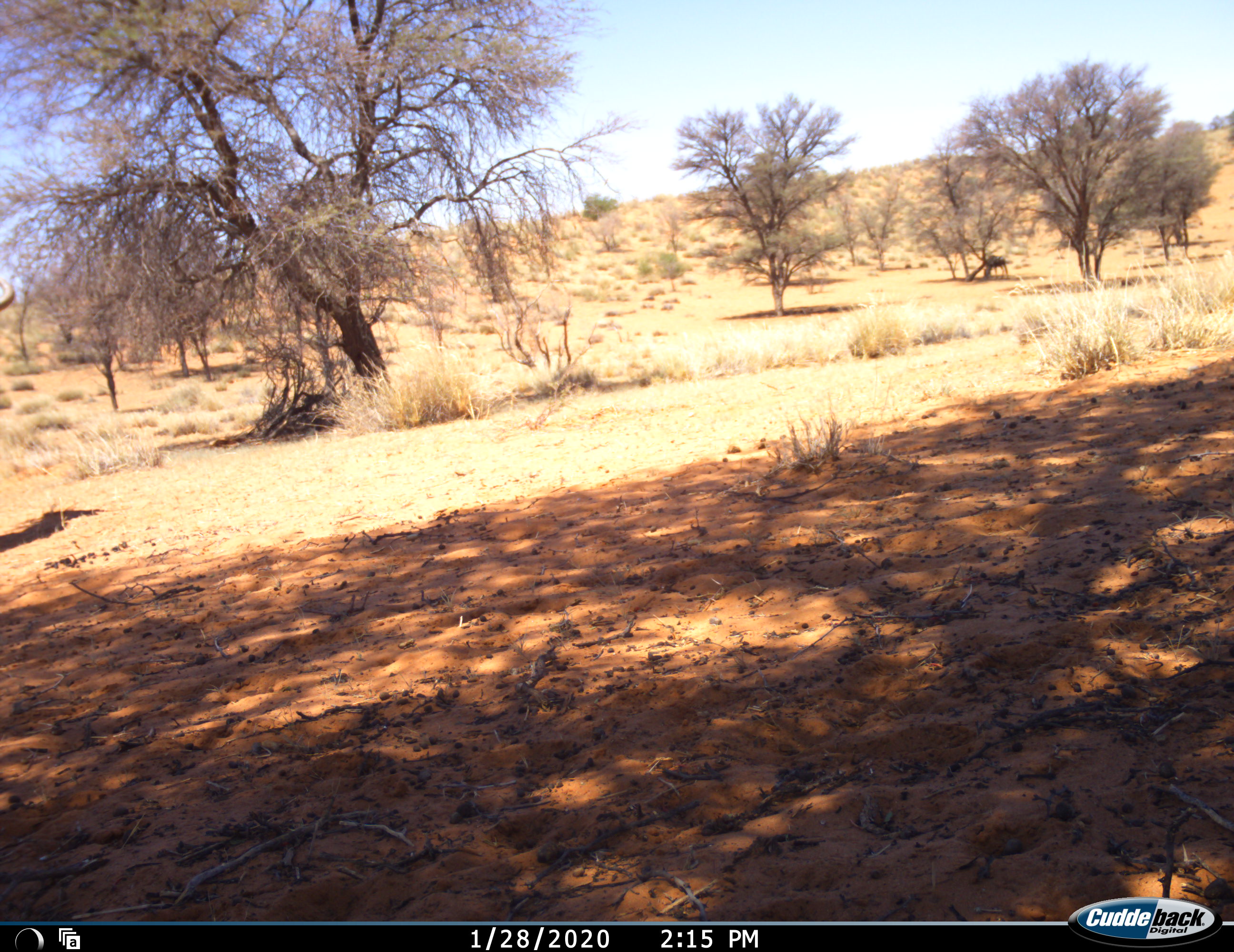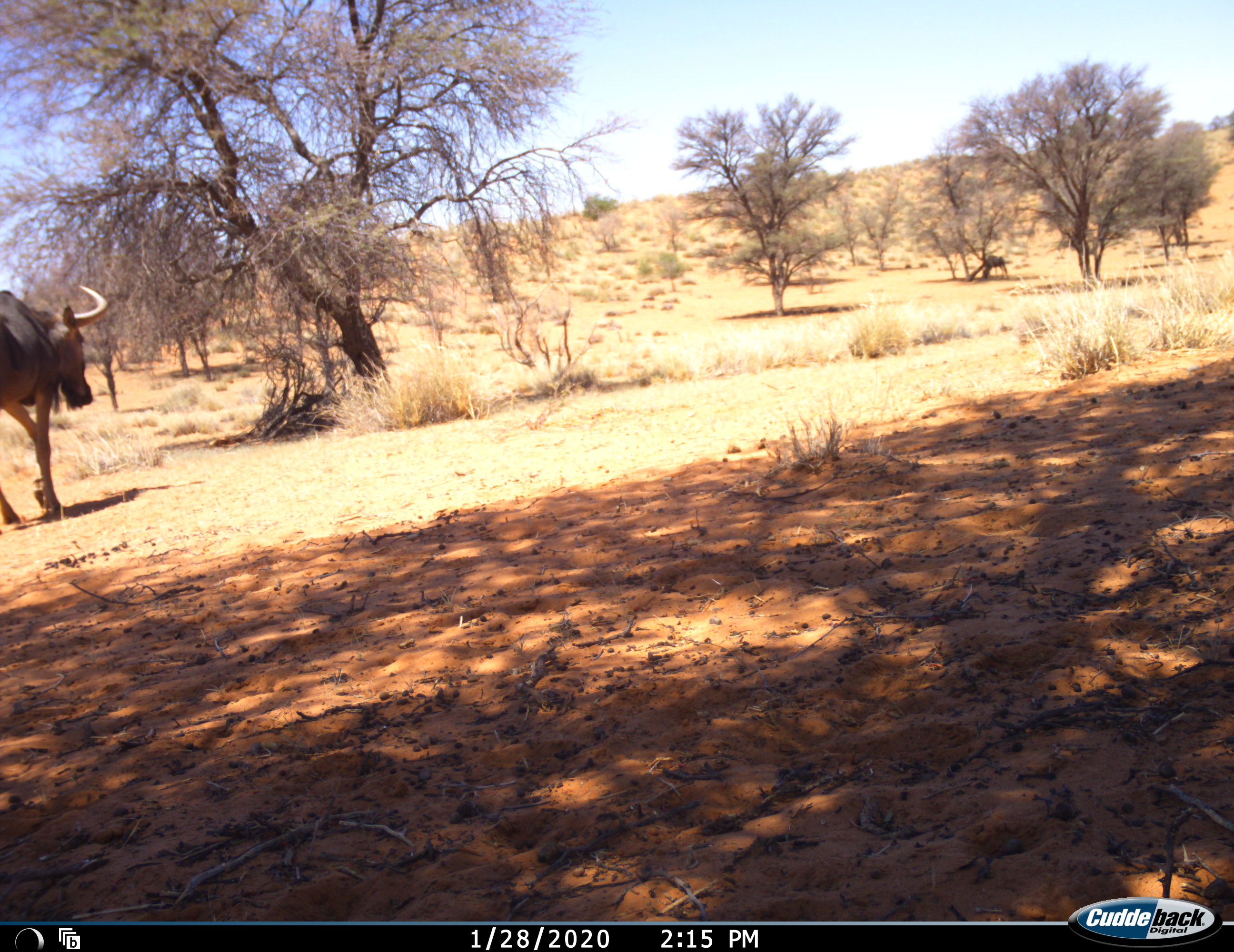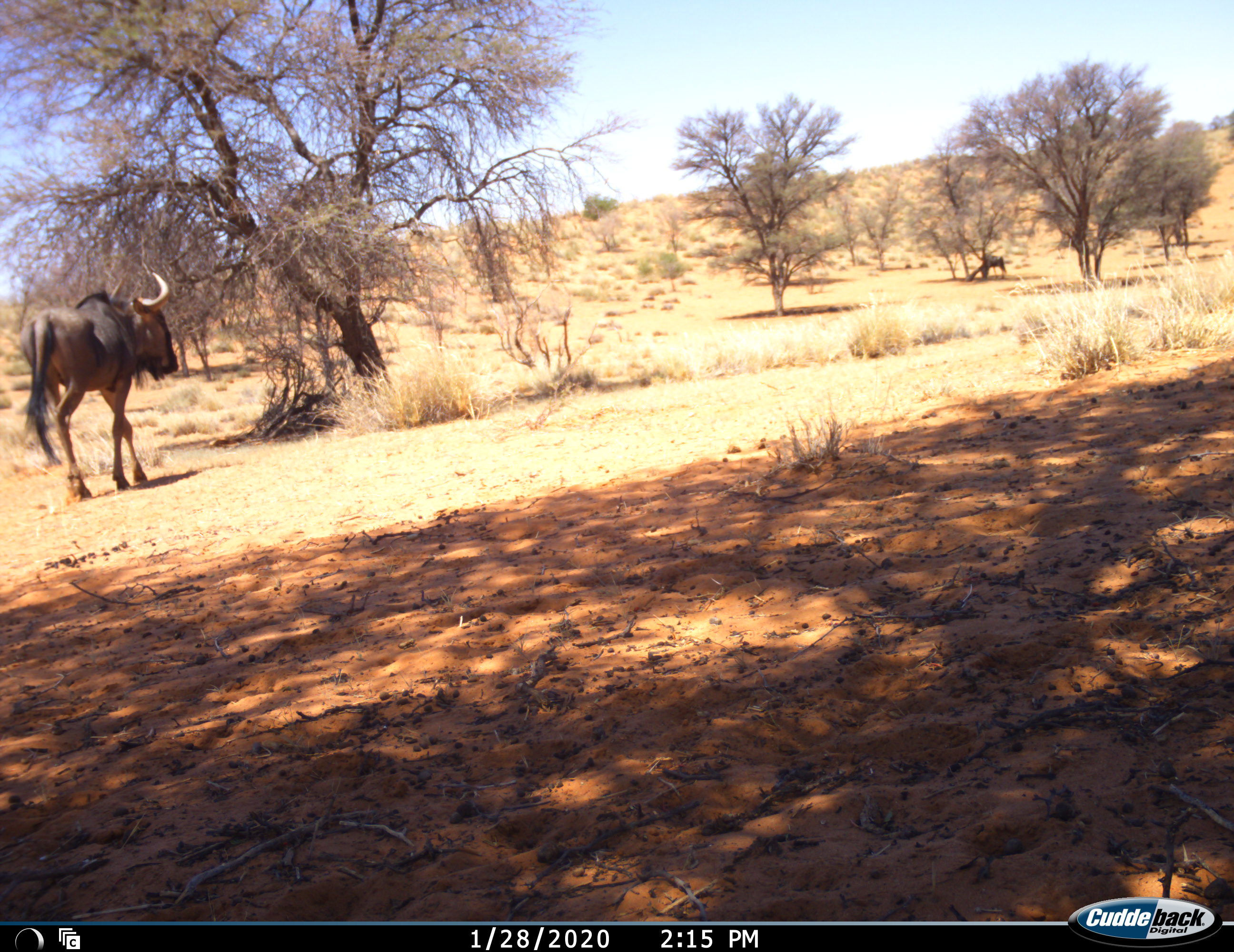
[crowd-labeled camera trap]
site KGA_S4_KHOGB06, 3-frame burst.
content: unidentified animal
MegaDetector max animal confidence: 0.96